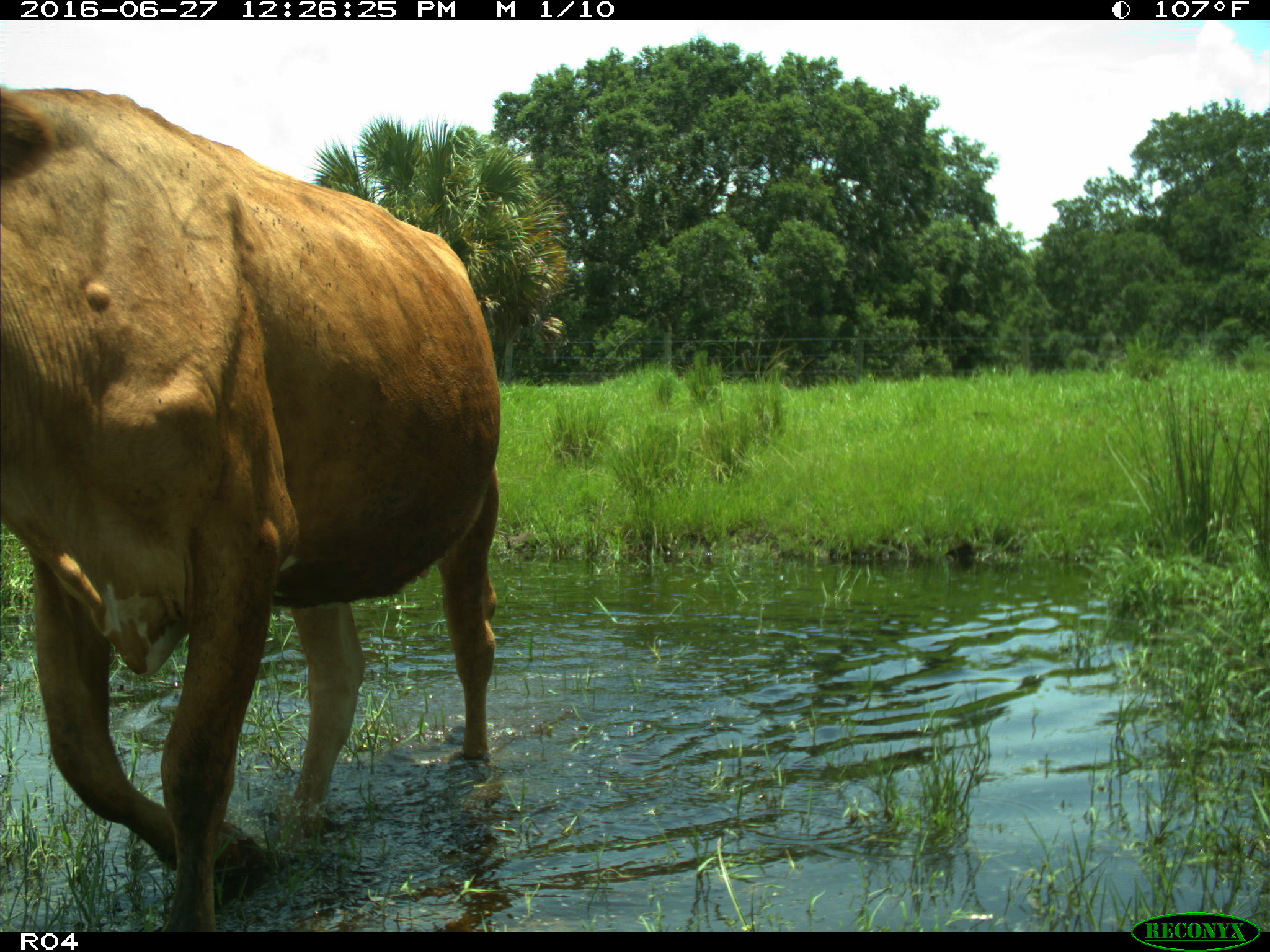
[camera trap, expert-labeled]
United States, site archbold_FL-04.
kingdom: Animalia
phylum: Chordata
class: Mammalia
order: Artiodactyla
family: Bovidae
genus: Bos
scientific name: Bos taurus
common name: domestic cow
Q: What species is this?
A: Bos taurus (domestic cow).